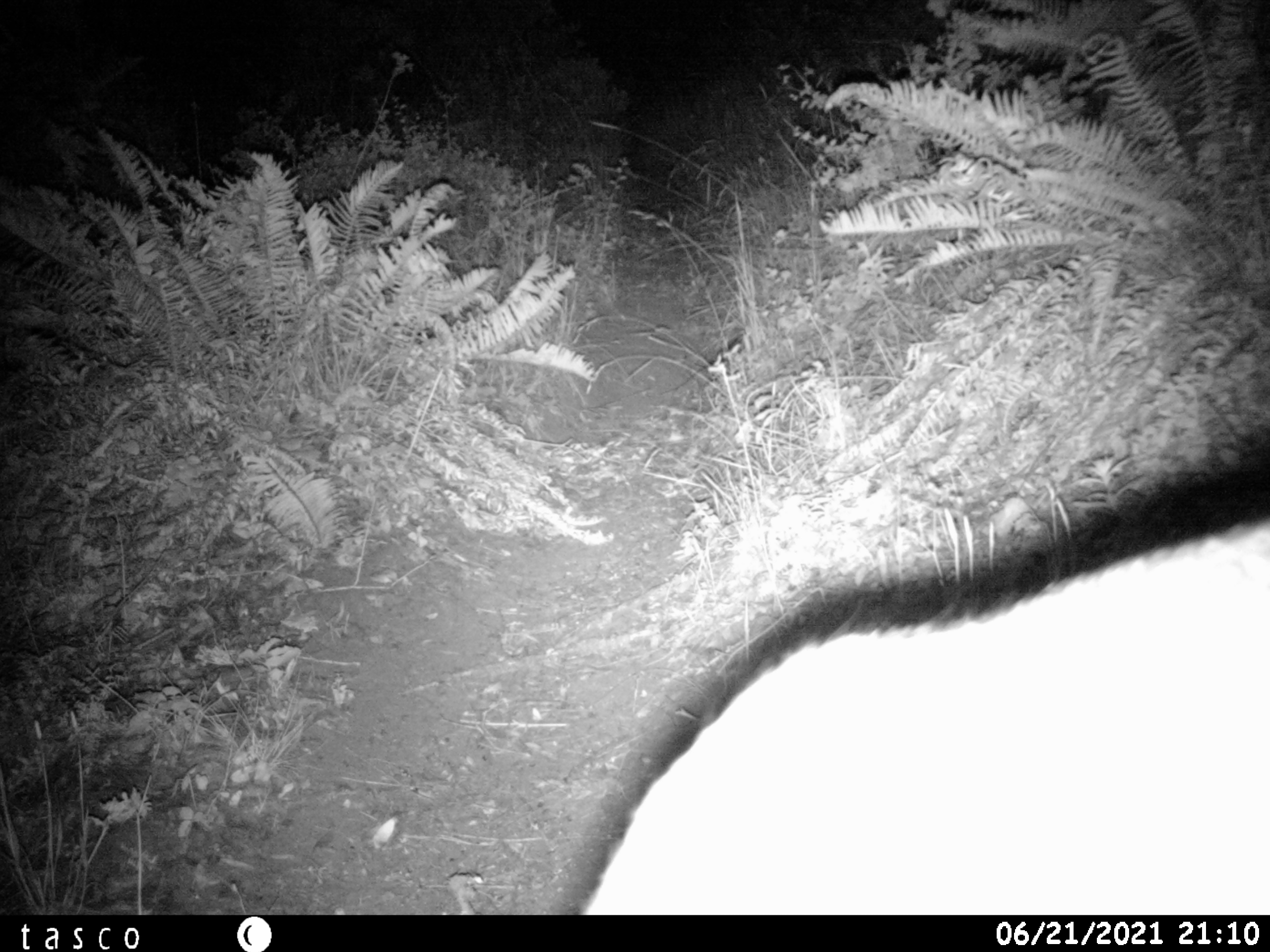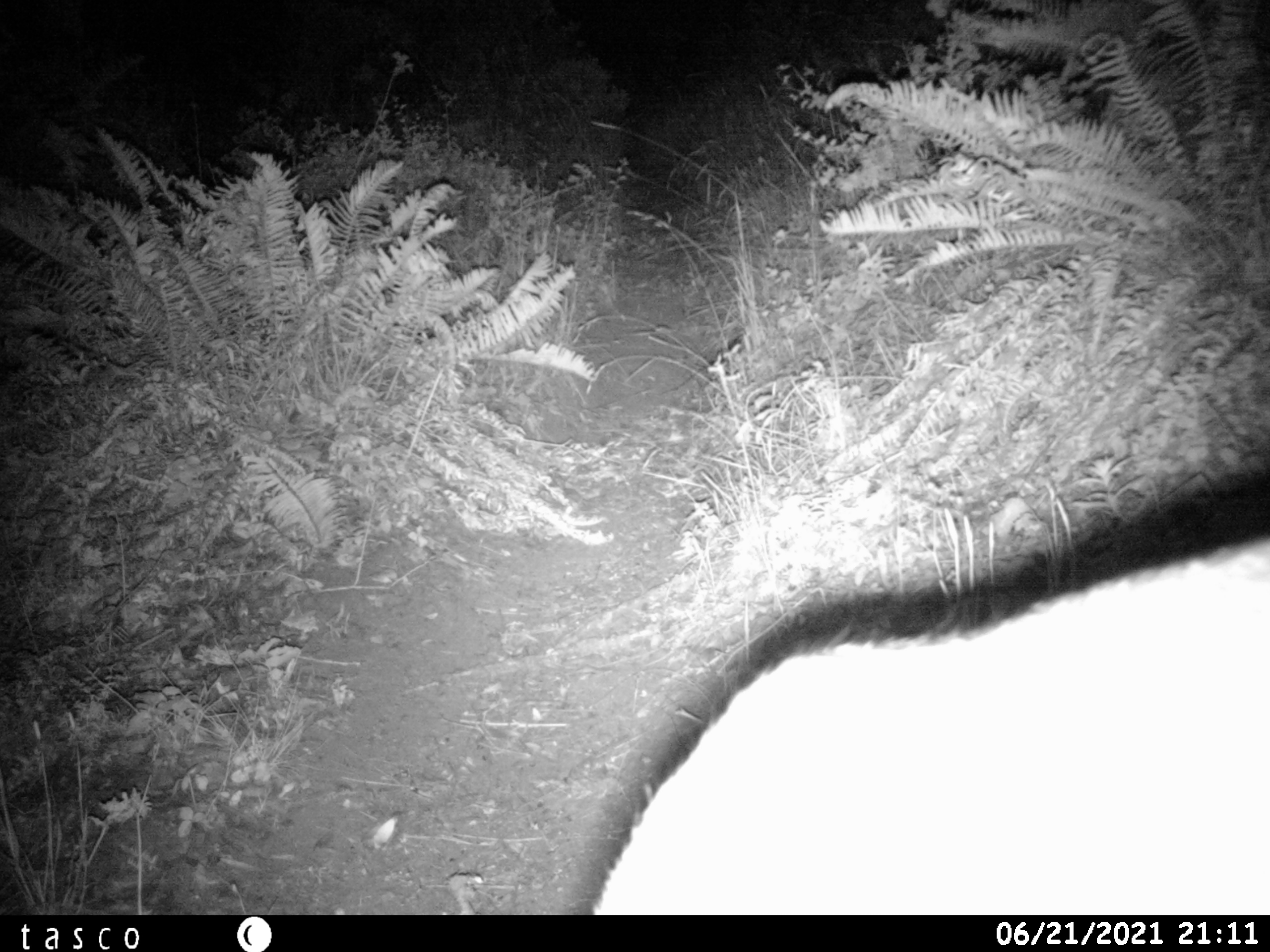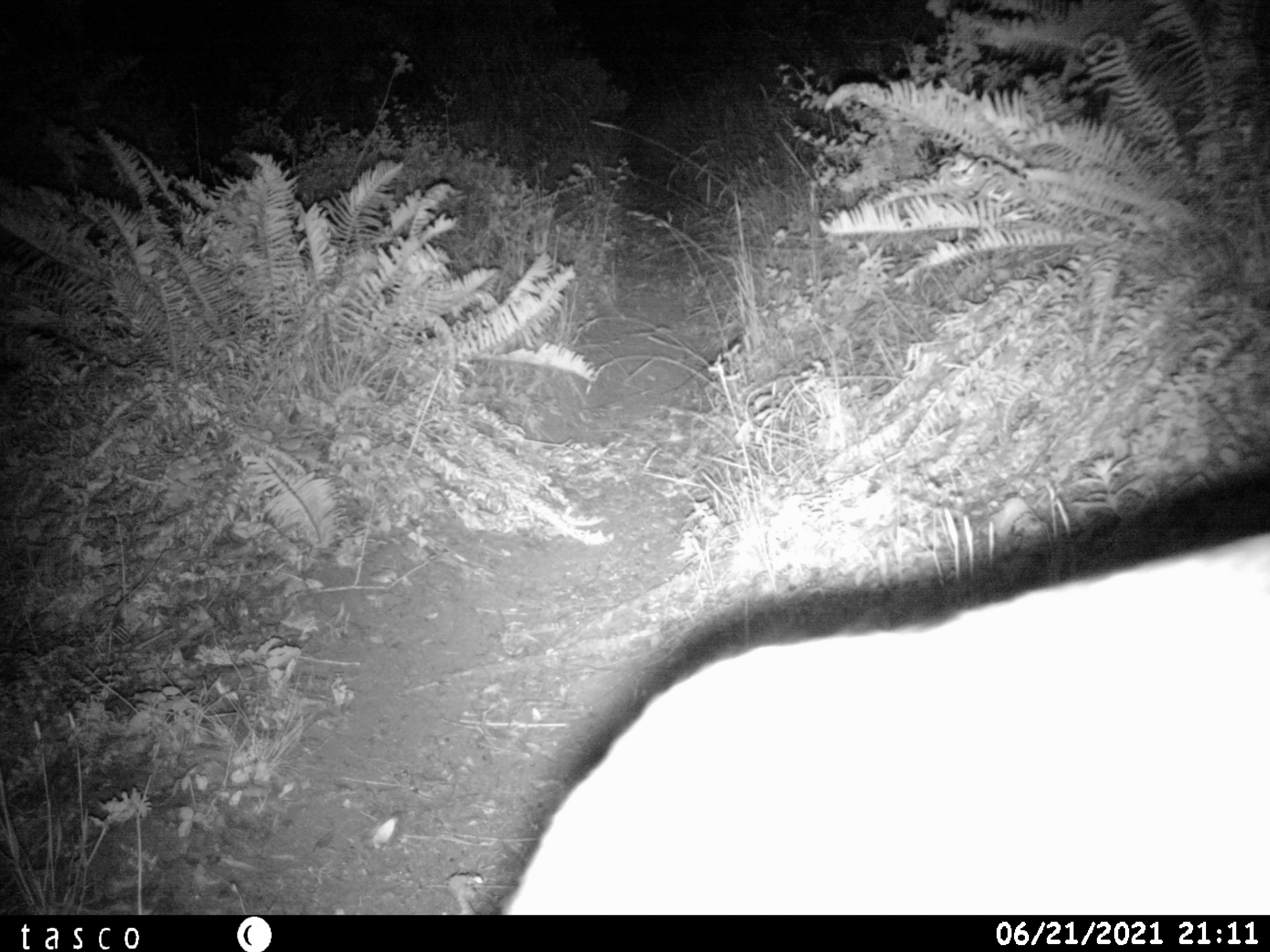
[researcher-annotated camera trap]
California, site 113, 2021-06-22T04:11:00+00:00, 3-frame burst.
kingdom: Animalia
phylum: Chordata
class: Mammalia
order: Artiodactyla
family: Cervidae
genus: Odocoileus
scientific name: Odocoileus hemionus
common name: mule deer